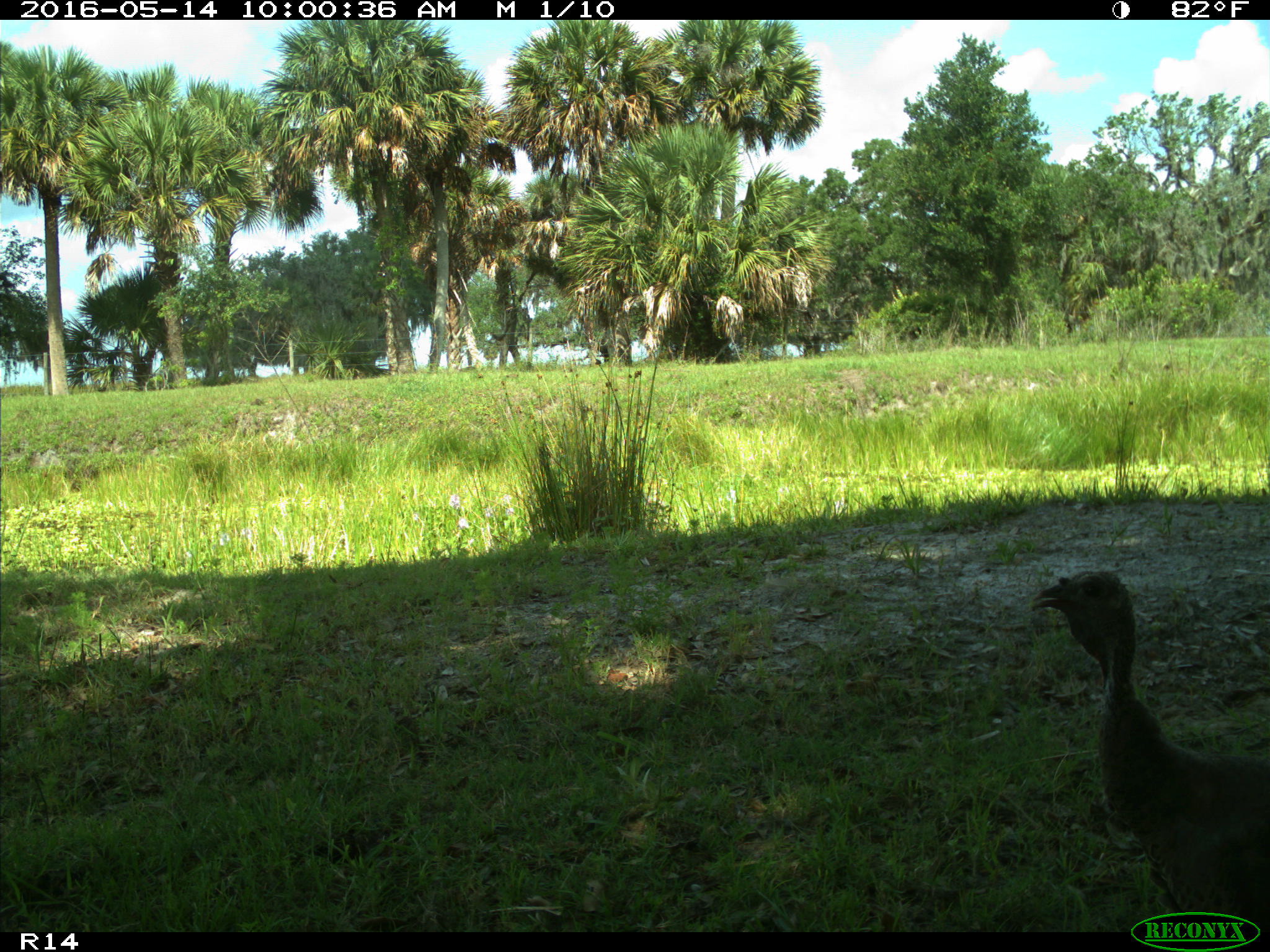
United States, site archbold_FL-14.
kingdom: Animalia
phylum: Chordata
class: Aves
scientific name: Aves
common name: birds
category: unidentified bird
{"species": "unidentified bird (birds) (Aves)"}